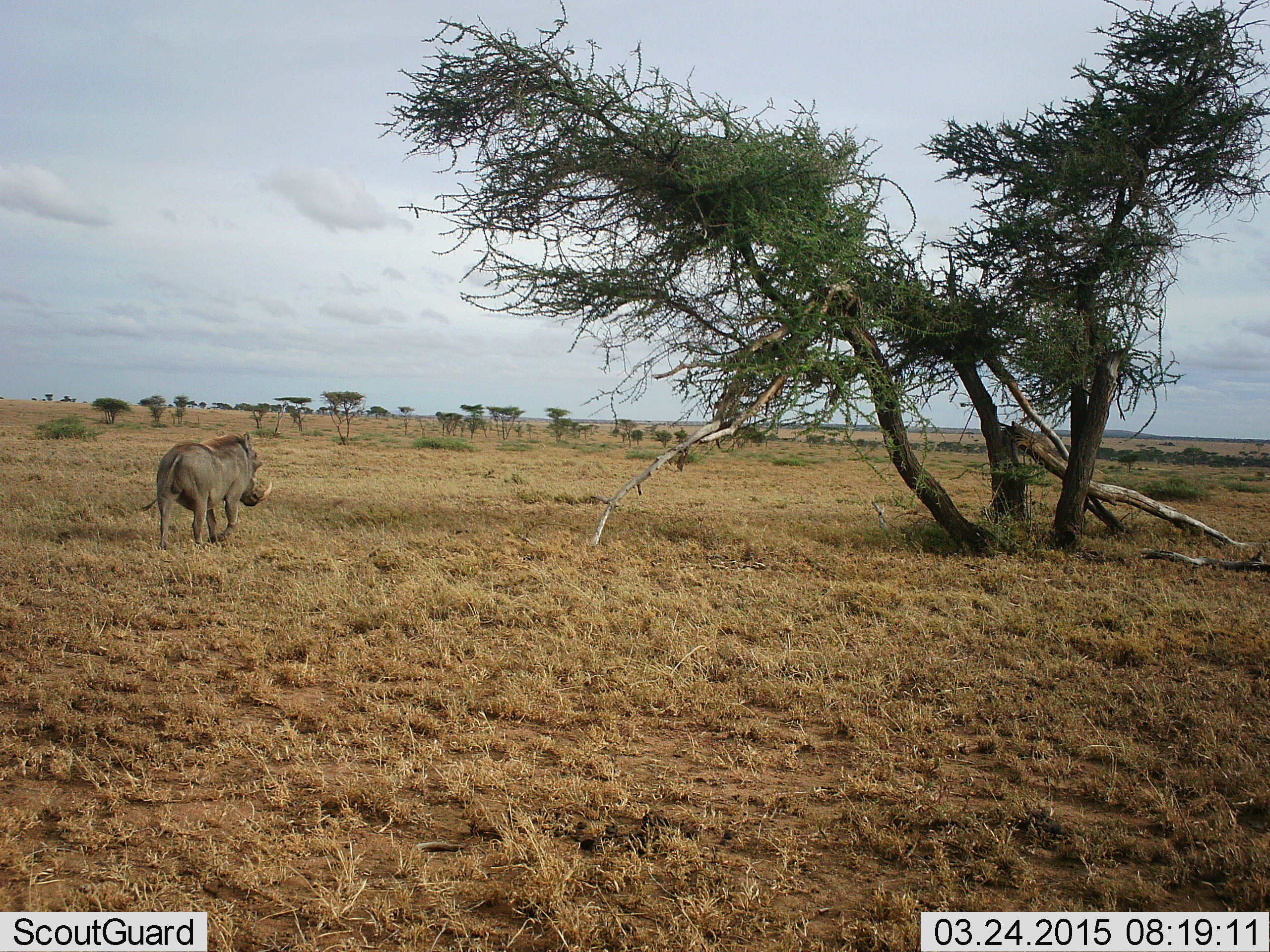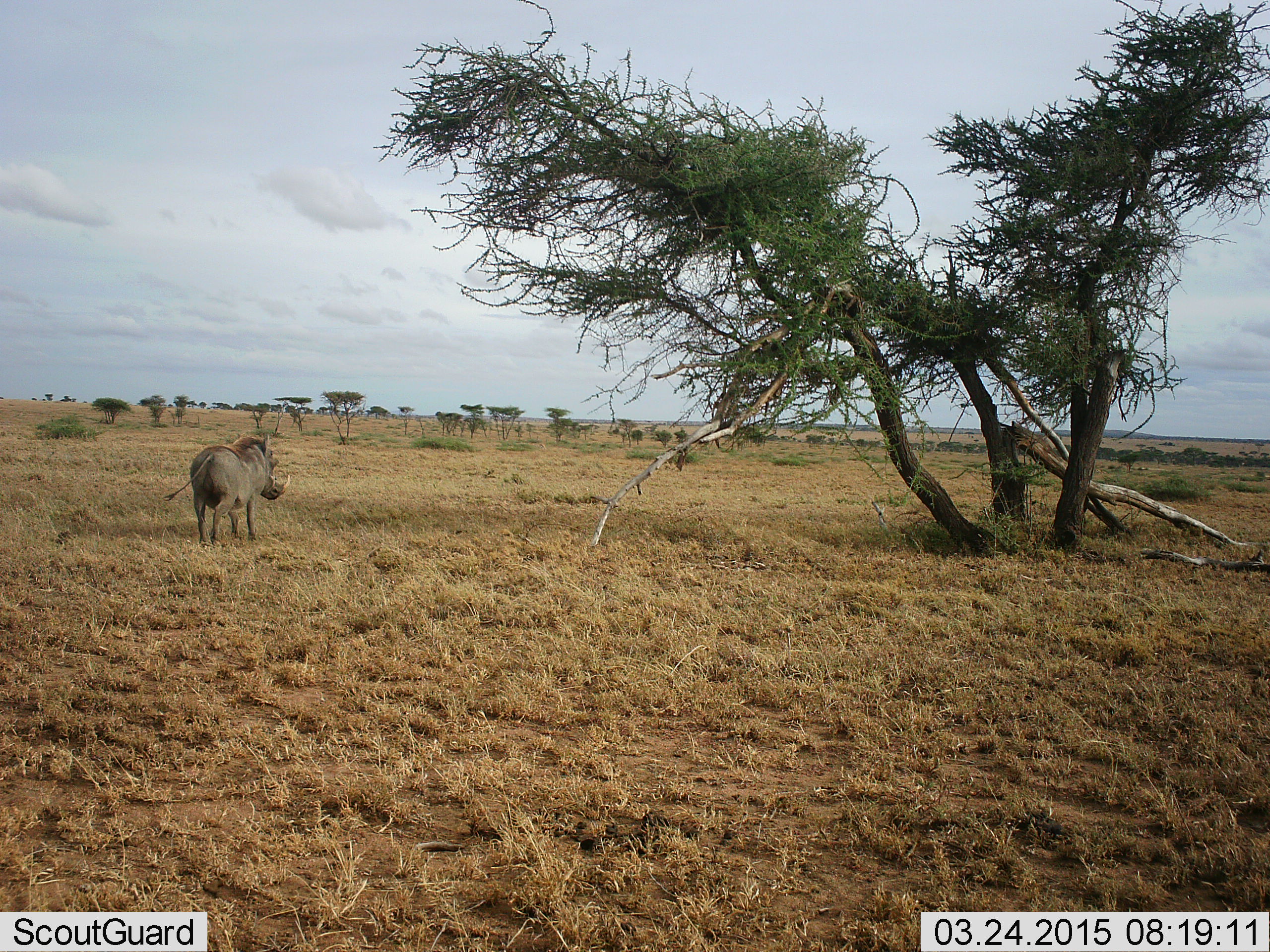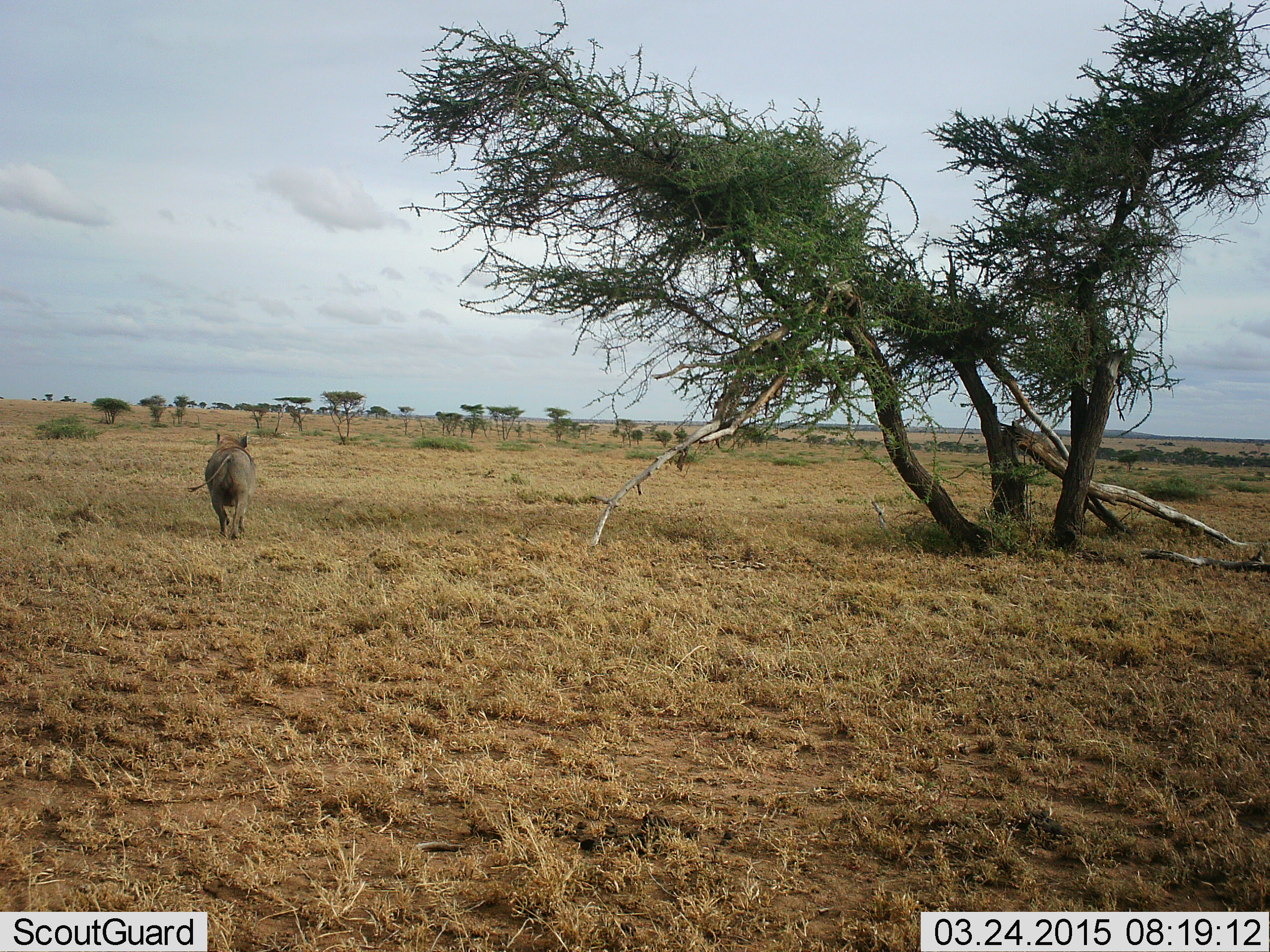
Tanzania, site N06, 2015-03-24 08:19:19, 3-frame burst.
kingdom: Animalia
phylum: Chordata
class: Mammalia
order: Artiodactyla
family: Suidae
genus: Phacochoerus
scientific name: Phacochoerus africanus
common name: warthog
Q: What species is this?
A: Warthog (Phacochoerus africanus).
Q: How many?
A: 1.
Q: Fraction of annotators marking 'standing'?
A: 40%.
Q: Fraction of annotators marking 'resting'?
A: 0%.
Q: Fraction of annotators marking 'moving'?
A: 80%.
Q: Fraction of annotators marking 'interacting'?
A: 0%.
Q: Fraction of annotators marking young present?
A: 0%.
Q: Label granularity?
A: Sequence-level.